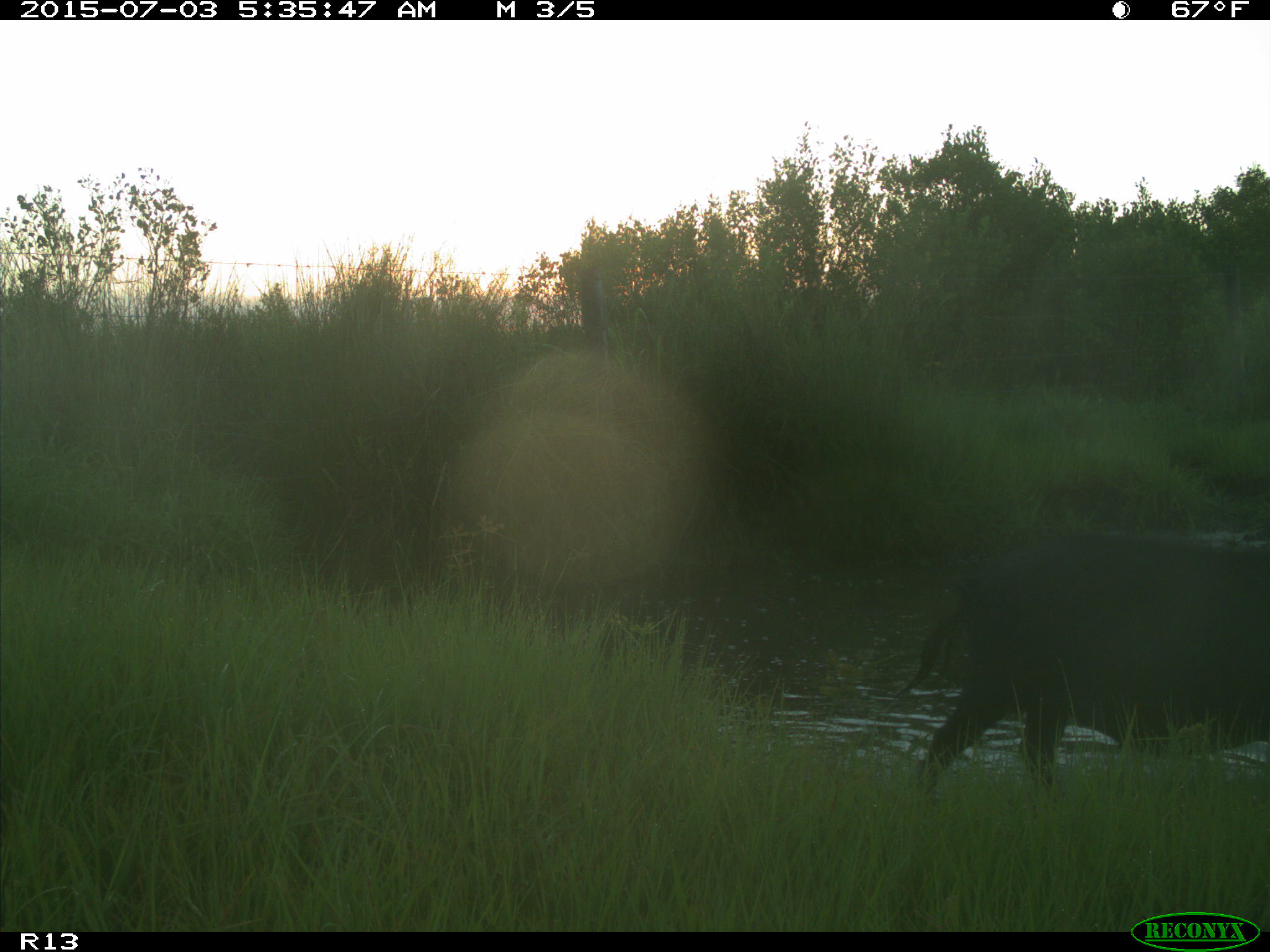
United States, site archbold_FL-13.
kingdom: Animalia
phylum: Chordata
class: Mammalia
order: Artiodactyla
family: Suidae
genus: Sus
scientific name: Sus scrofa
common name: wild boar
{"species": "Sus scrofa (wild boar)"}